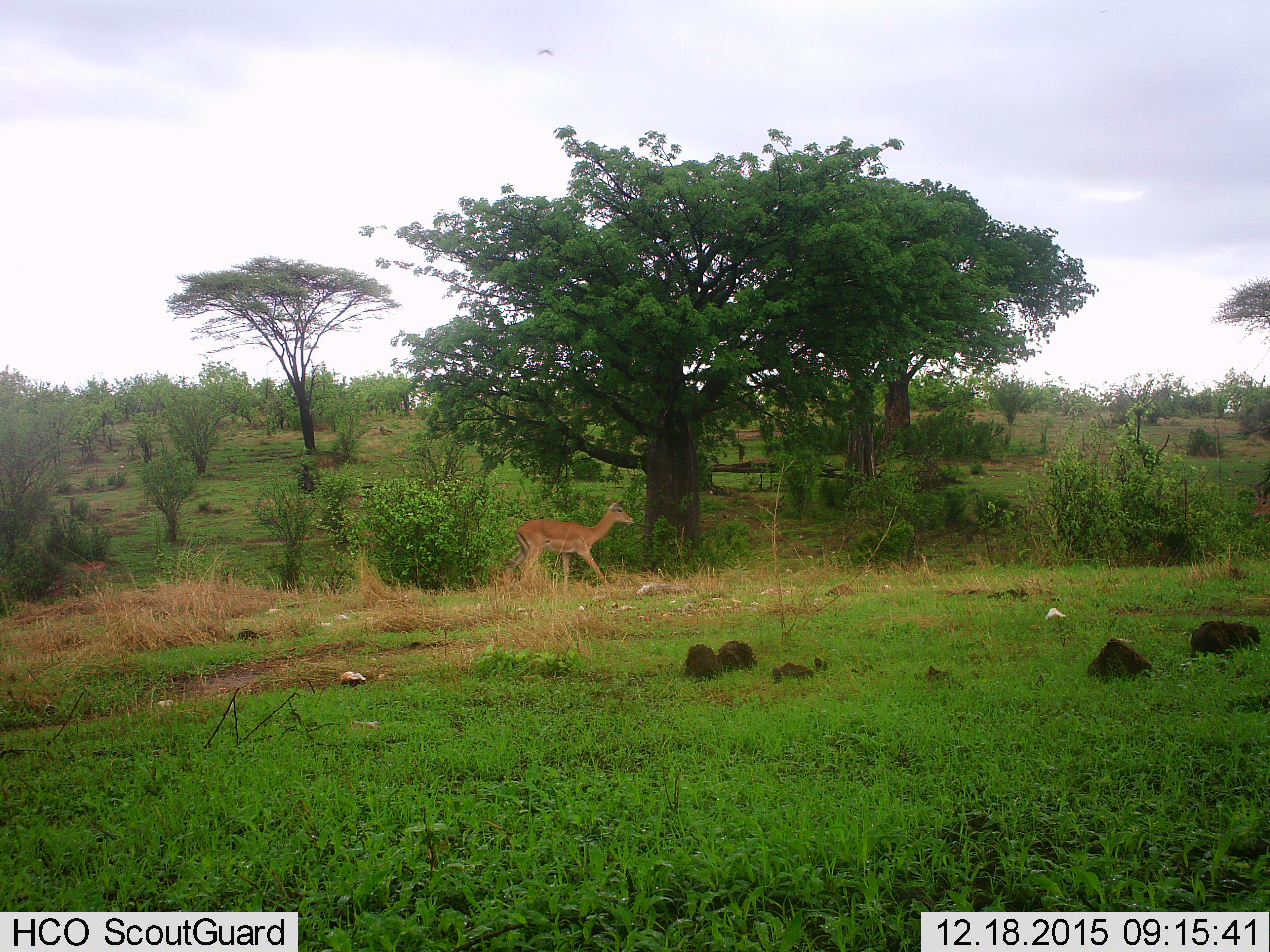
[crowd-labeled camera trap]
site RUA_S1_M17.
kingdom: Animalia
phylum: Chordata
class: Mammalia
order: Artiodactyla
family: Bovidae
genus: Aepyceros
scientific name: Aepyceros melampus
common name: impala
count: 1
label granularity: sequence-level